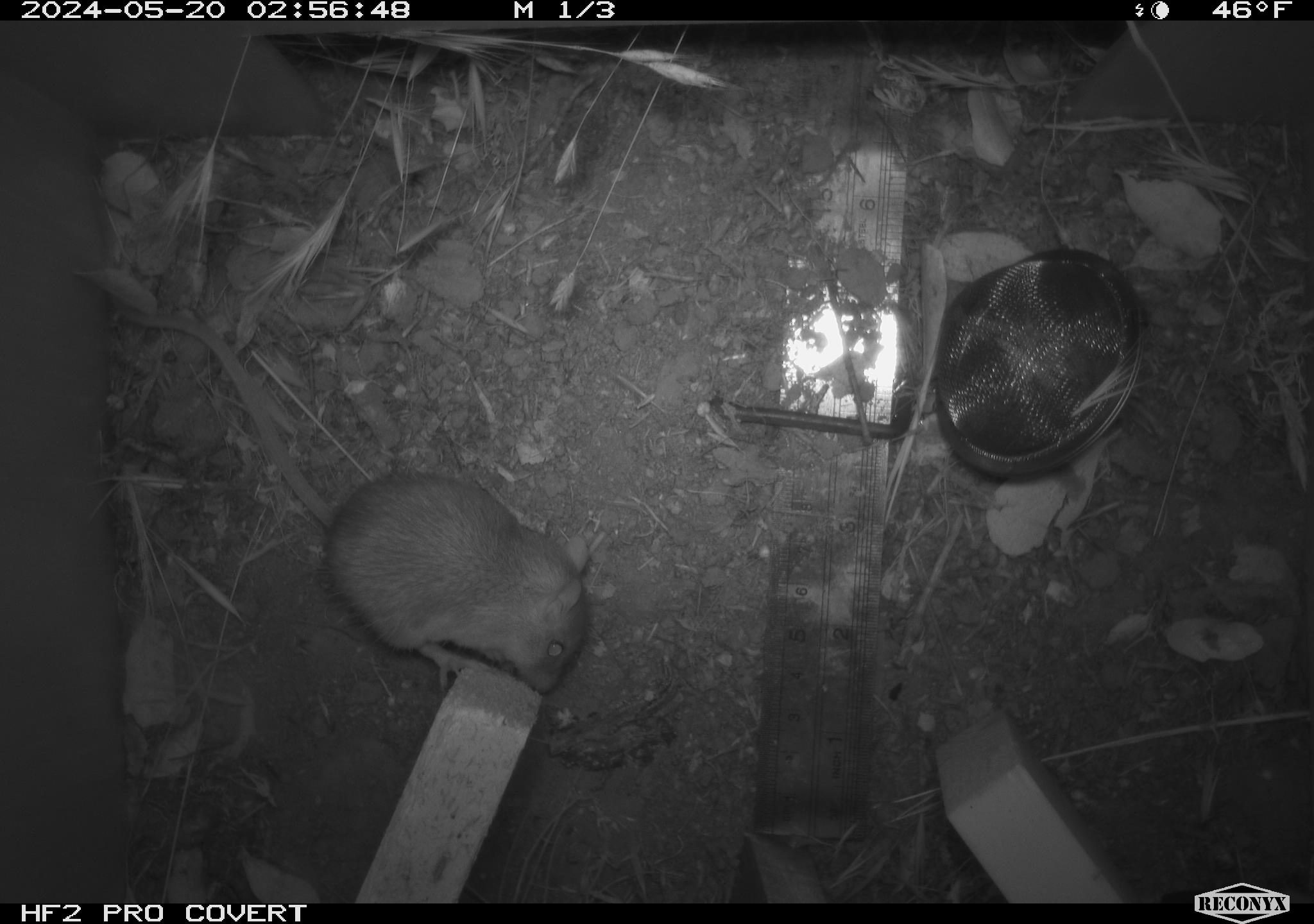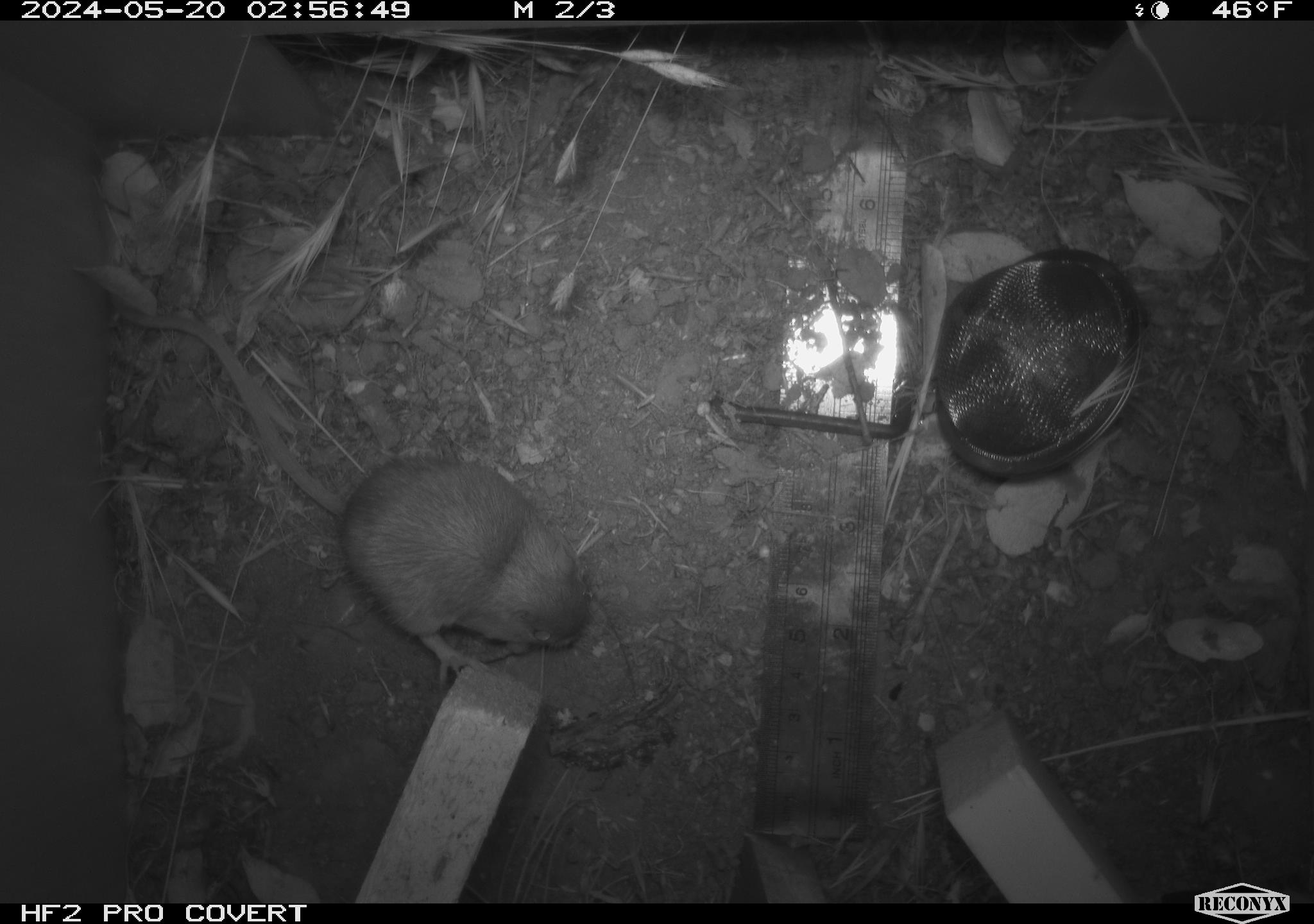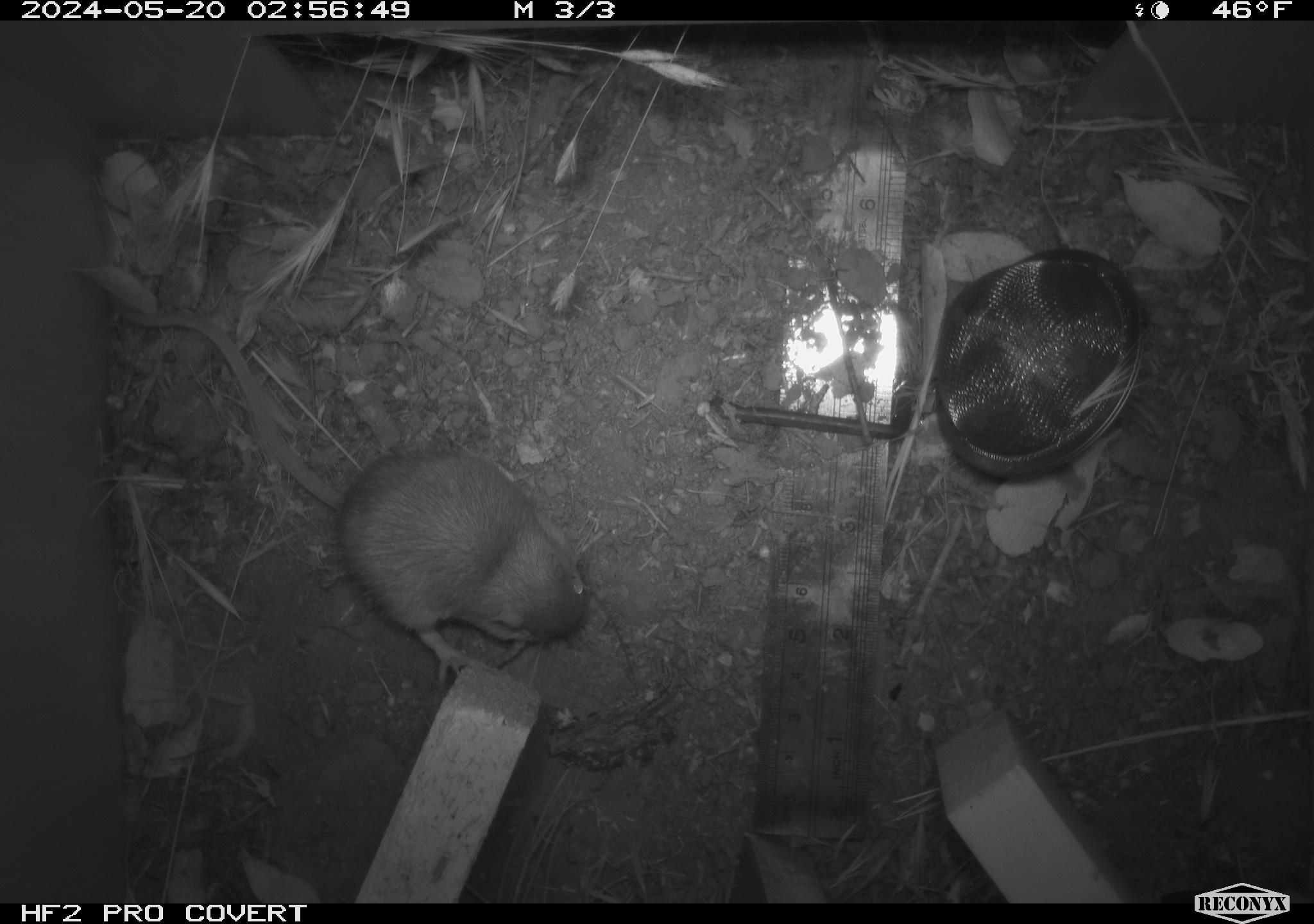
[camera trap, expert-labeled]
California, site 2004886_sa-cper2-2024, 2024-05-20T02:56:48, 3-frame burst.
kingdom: Animalia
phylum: Chordata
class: Mammalia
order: Rodentia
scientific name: Rodentia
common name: rodent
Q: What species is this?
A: Rodent (Rodentia).